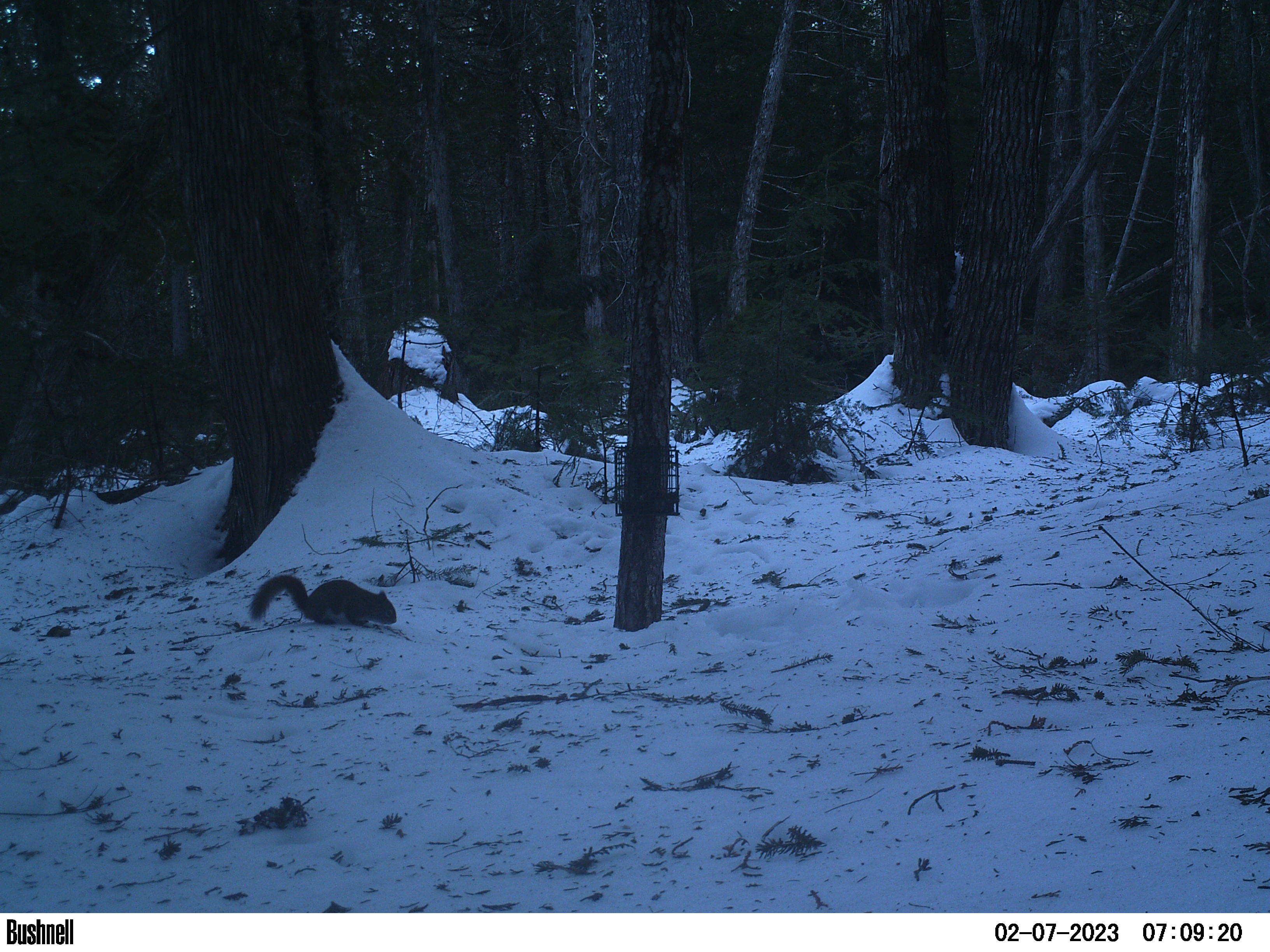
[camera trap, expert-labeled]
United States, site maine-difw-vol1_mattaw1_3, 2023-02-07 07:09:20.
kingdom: Animalia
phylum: Chordata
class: Mammalia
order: Rodentia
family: Sciuridae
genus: Tamiasciurus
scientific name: Tamiasciurus hudsonicus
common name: red squirrel